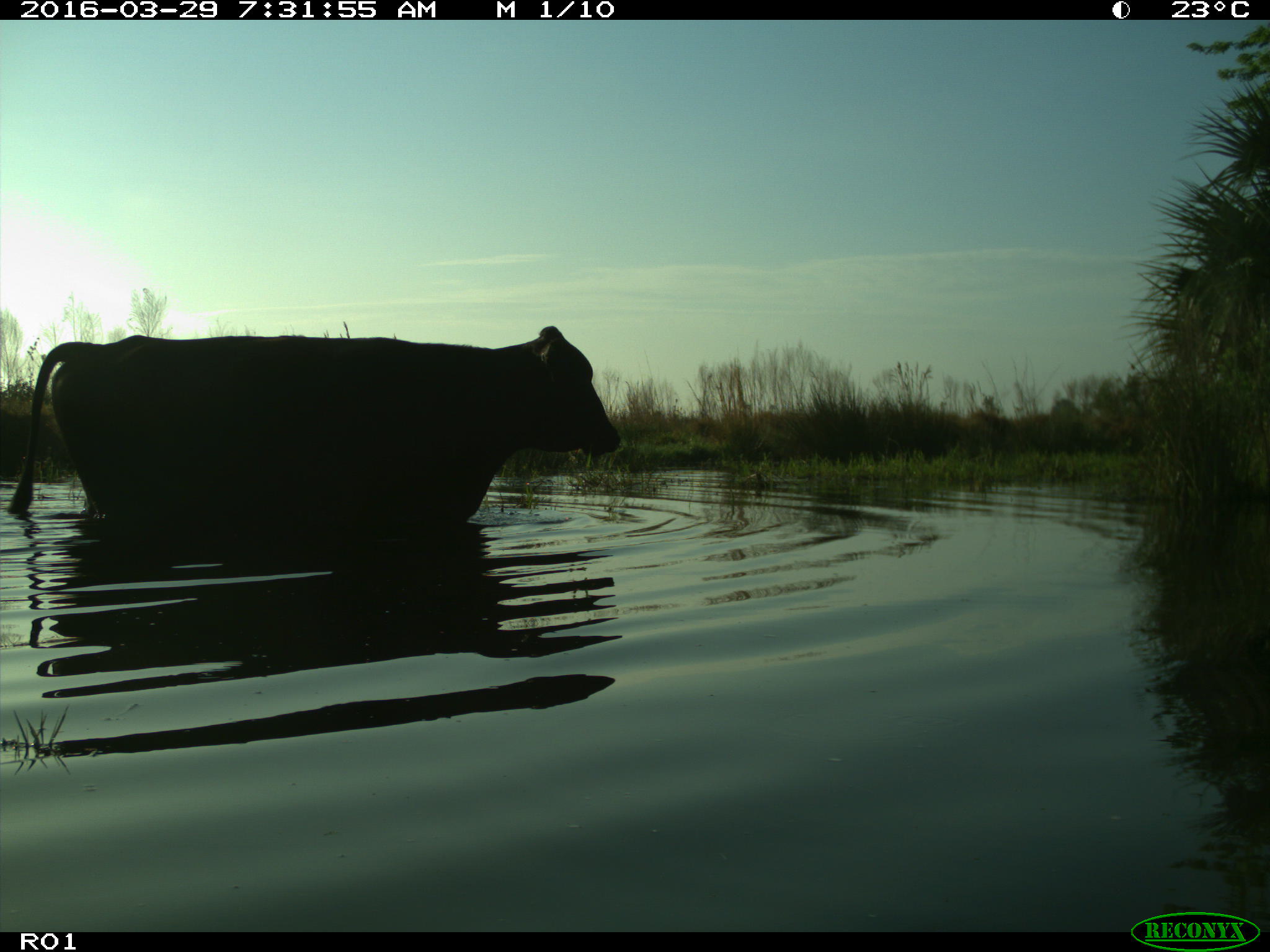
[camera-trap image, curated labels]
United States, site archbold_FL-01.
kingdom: Animalia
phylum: Chordata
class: Mammalia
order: Artiodactyla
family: Bovidae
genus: Bos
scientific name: Bos taurus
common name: domestic cow